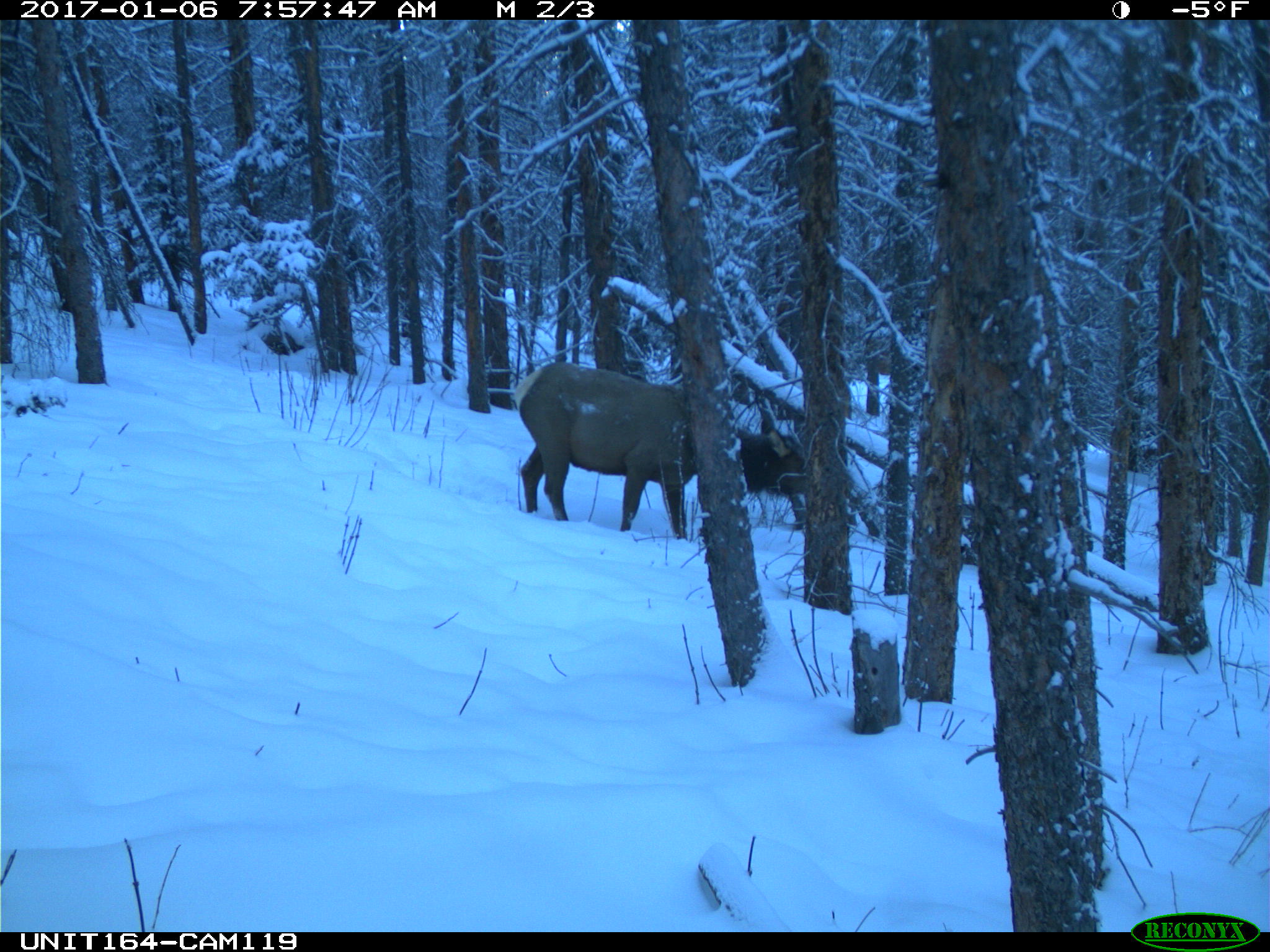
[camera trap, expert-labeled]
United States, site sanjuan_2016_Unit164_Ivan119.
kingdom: Animalia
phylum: Chordata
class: Mammalia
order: Artiodactyla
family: Cervidae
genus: Cervus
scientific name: Cervus elaphus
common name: red deer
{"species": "Cervus elaphus (red deer)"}